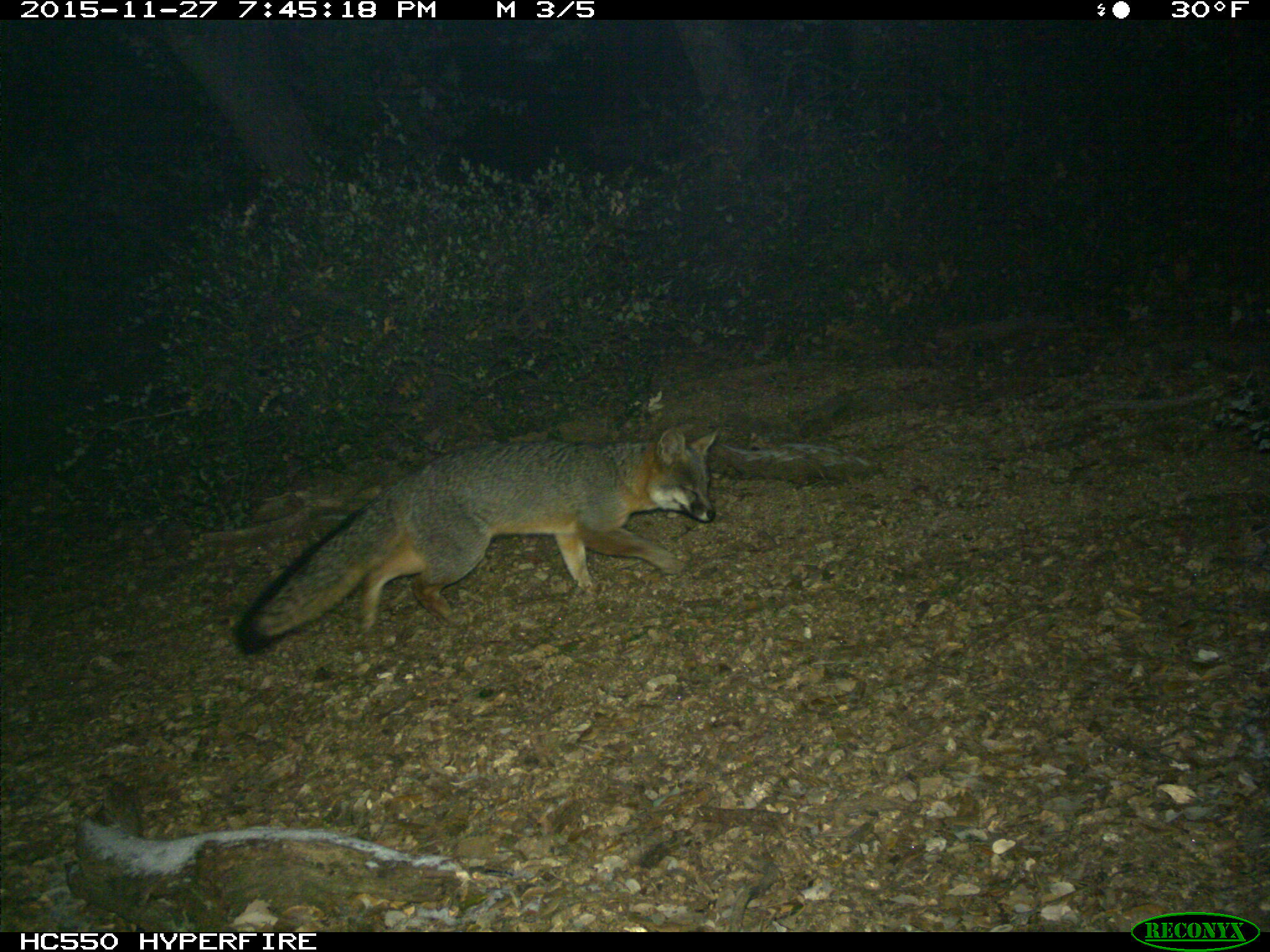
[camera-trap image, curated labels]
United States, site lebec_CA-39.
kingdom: Animalia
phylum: Chordata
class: Mammalia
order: Carnivora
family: Canidae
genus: Urocyon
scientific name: Urocyon cinereoargenteus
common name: gray fox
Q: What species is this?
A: Urocyon cinereoargenteus (gray fox).